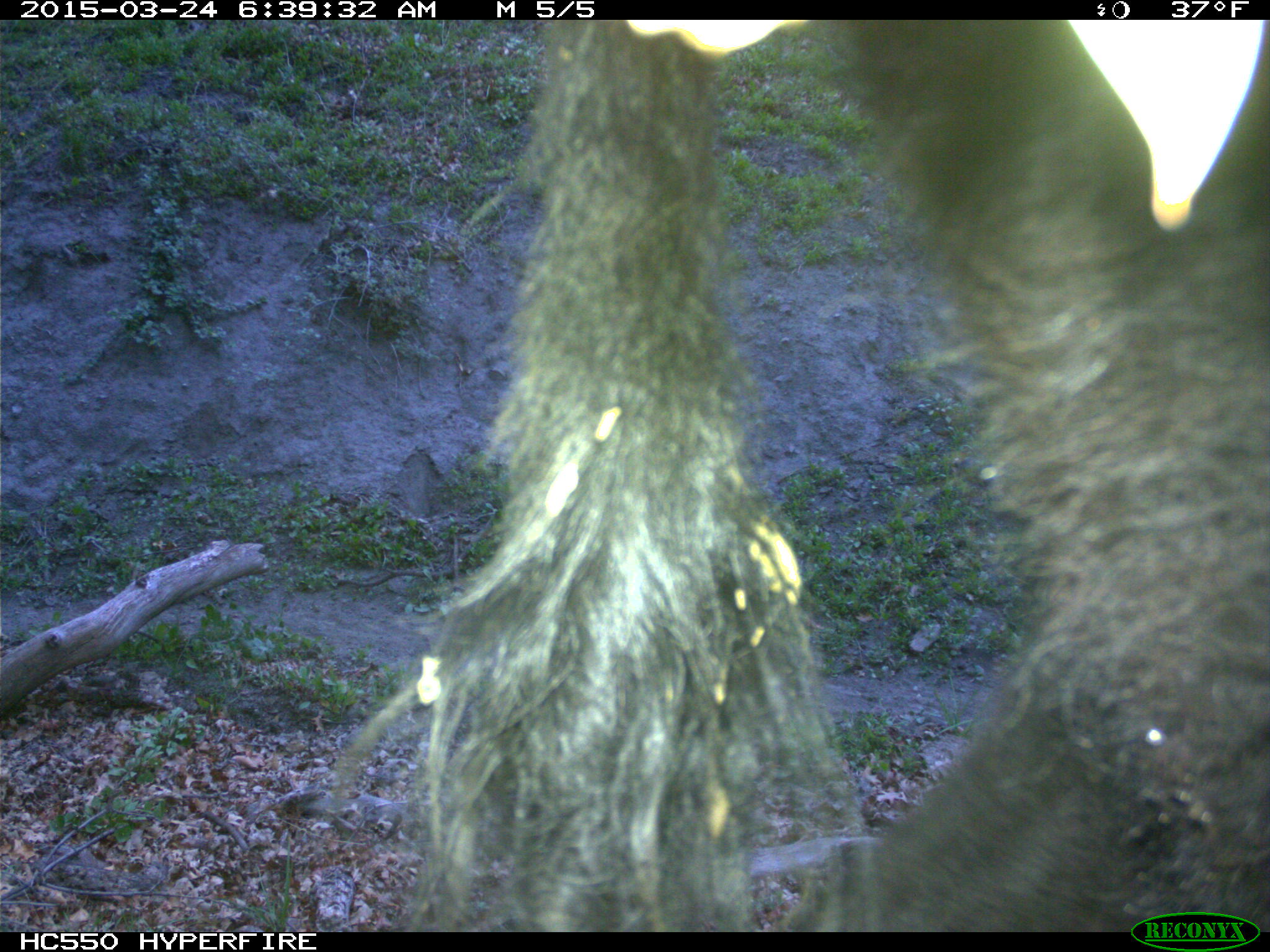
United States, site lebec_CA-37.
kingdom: Animalia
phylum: Chordata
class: Mammalia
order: Artiodactyla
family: Bovidae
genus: Bos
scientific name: Bos taurus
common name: domestic cow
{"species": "Bos taurus (domestic cow)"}